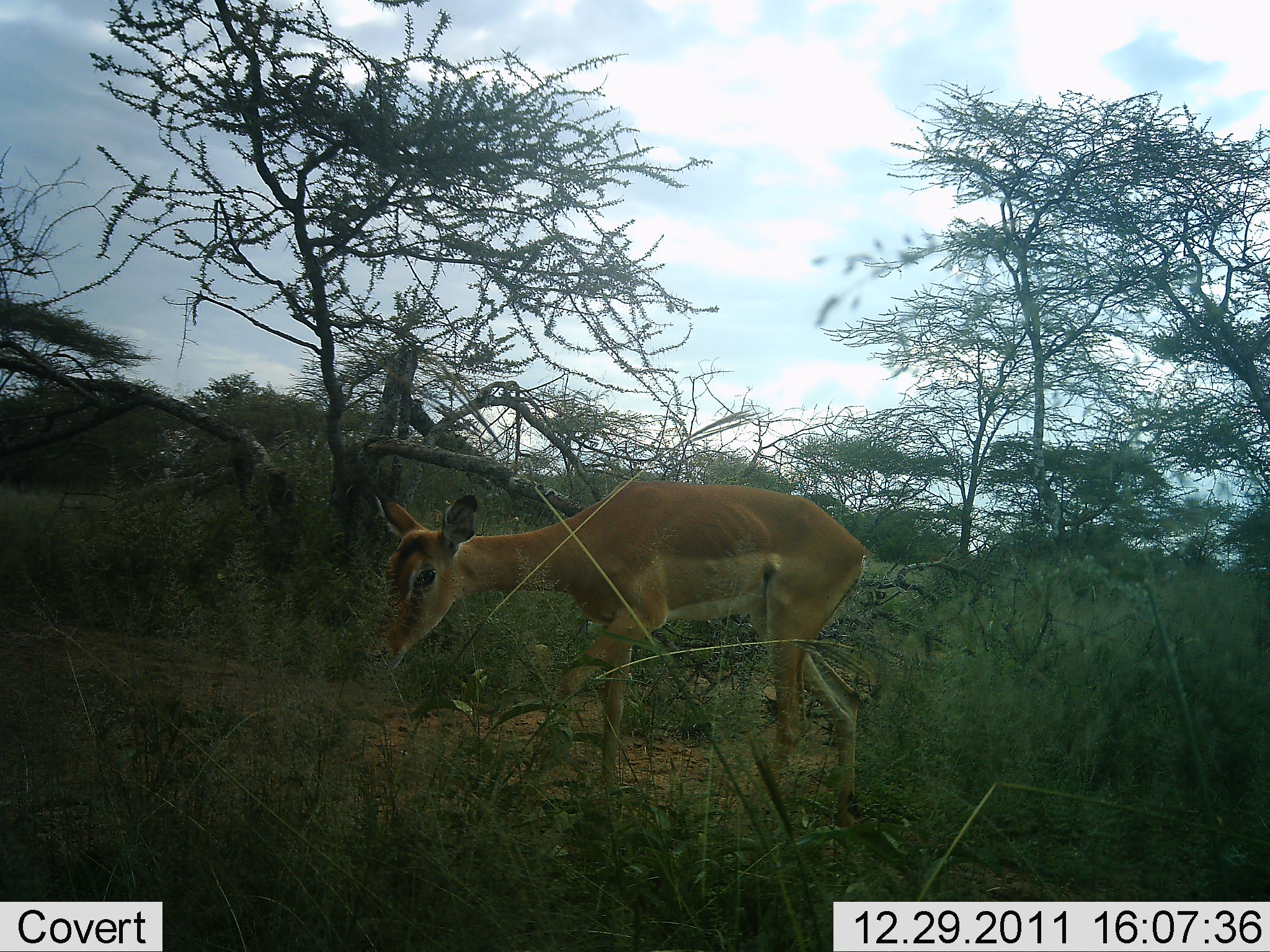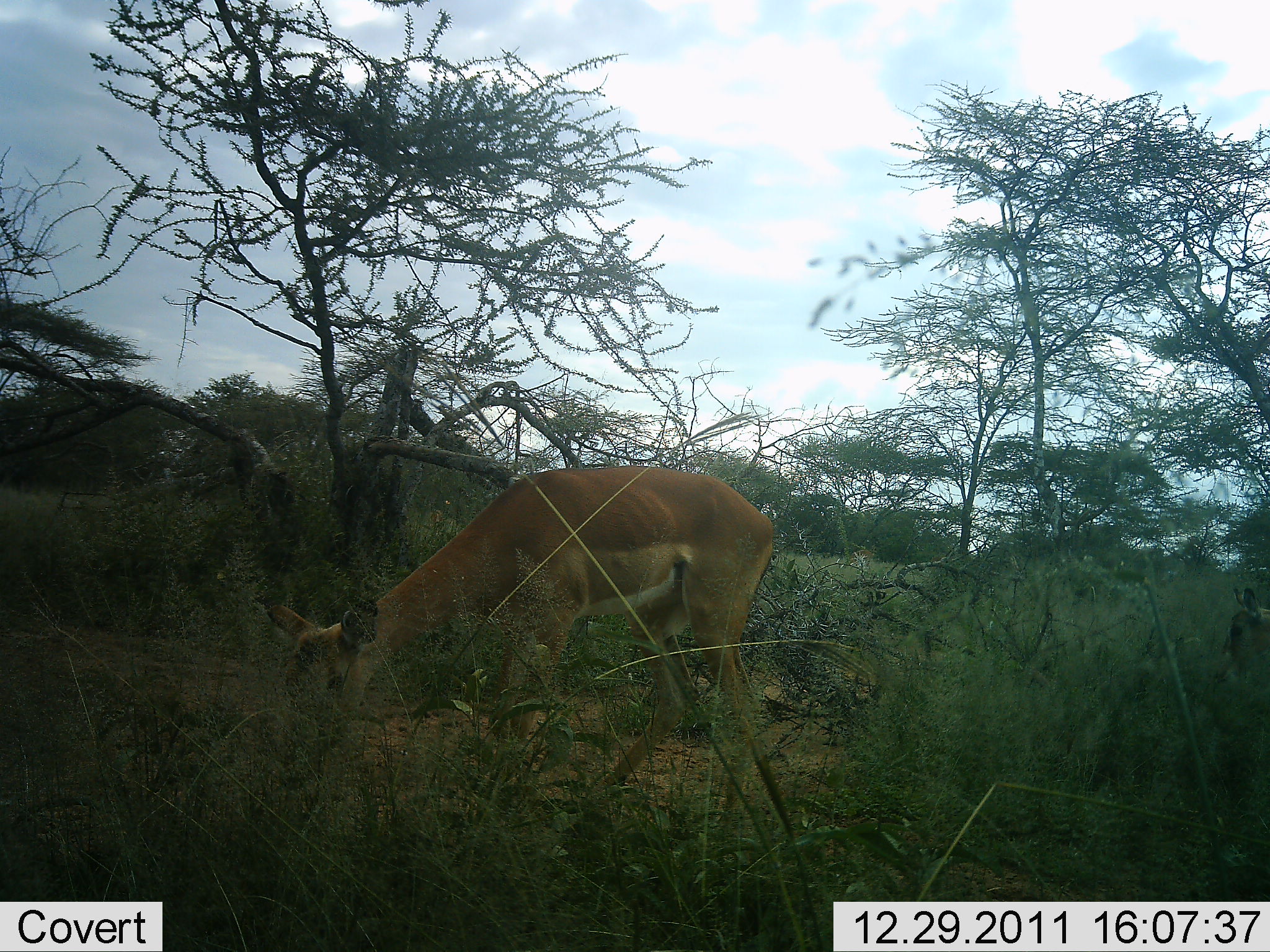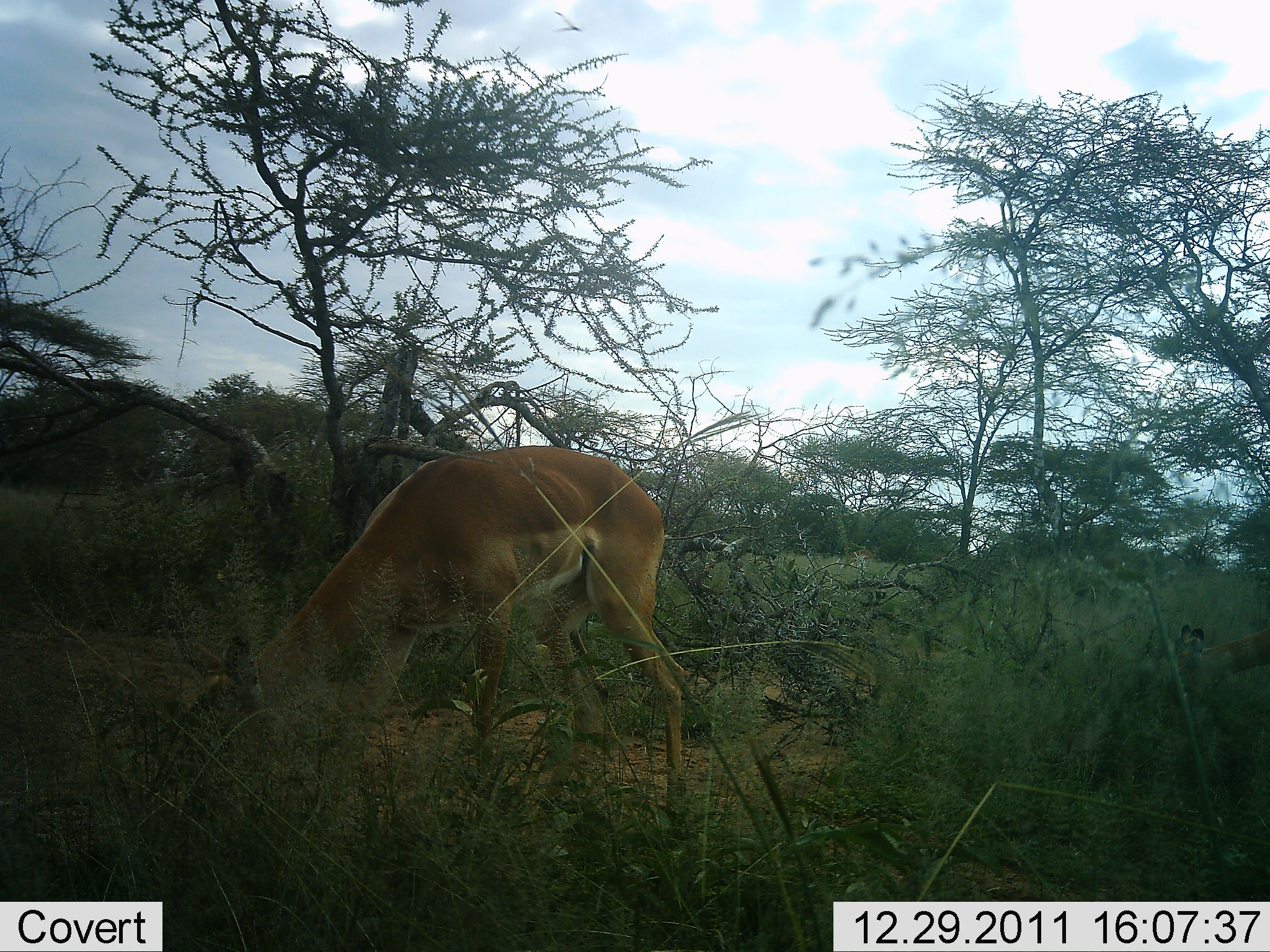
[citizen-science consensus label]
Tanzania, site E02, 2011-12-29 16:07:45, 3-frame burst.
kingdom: Animalia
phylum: Chordata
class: Mammalia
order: Artiodactyla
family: Bovidae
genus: Aepyceros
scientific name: Aepyceros melampus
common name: impala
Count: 2.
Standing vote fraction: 31%.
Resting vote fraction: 0%.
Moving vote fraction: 46%.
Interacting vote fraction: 0%.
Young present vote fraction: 8%.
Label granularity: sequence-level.